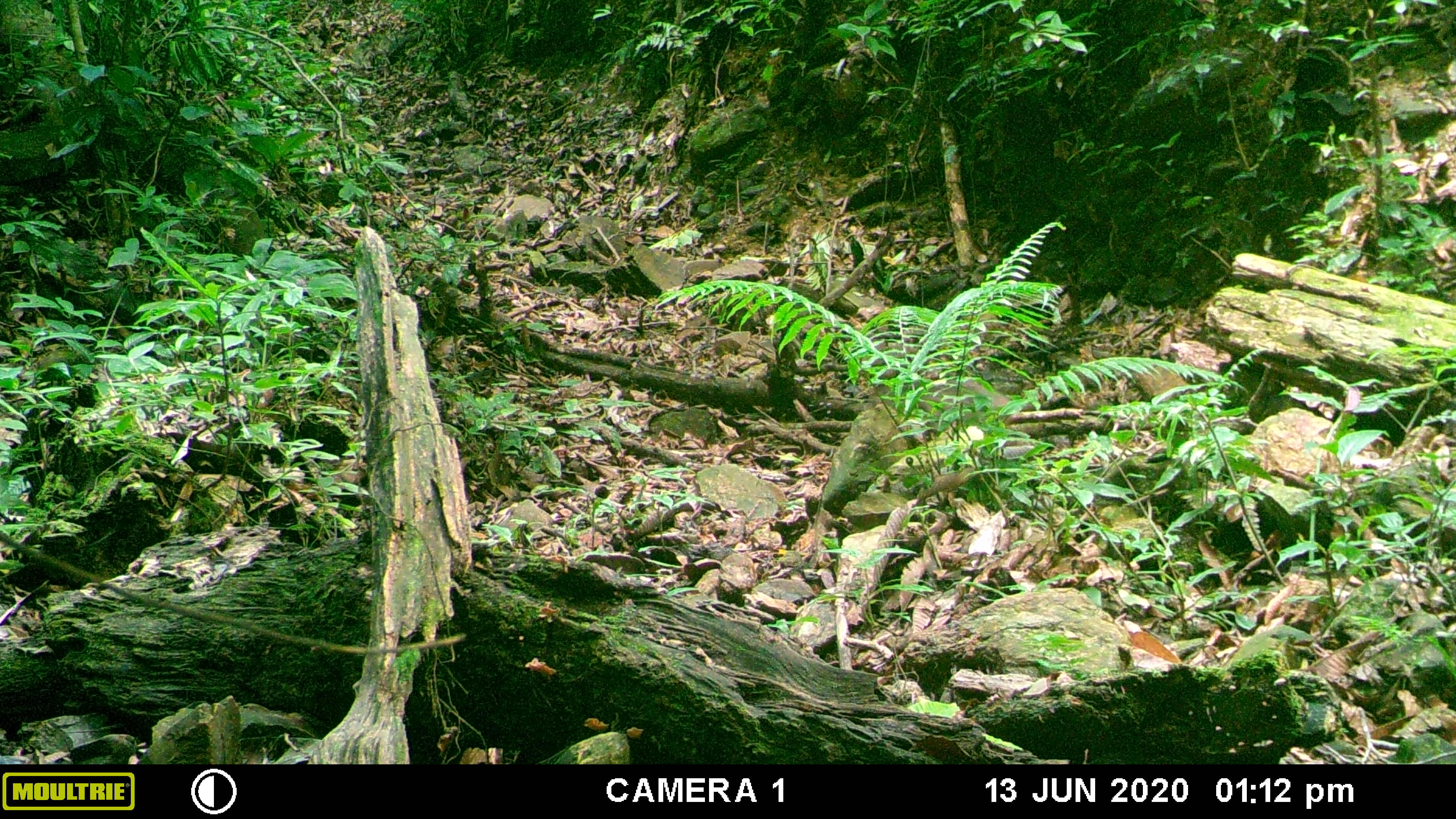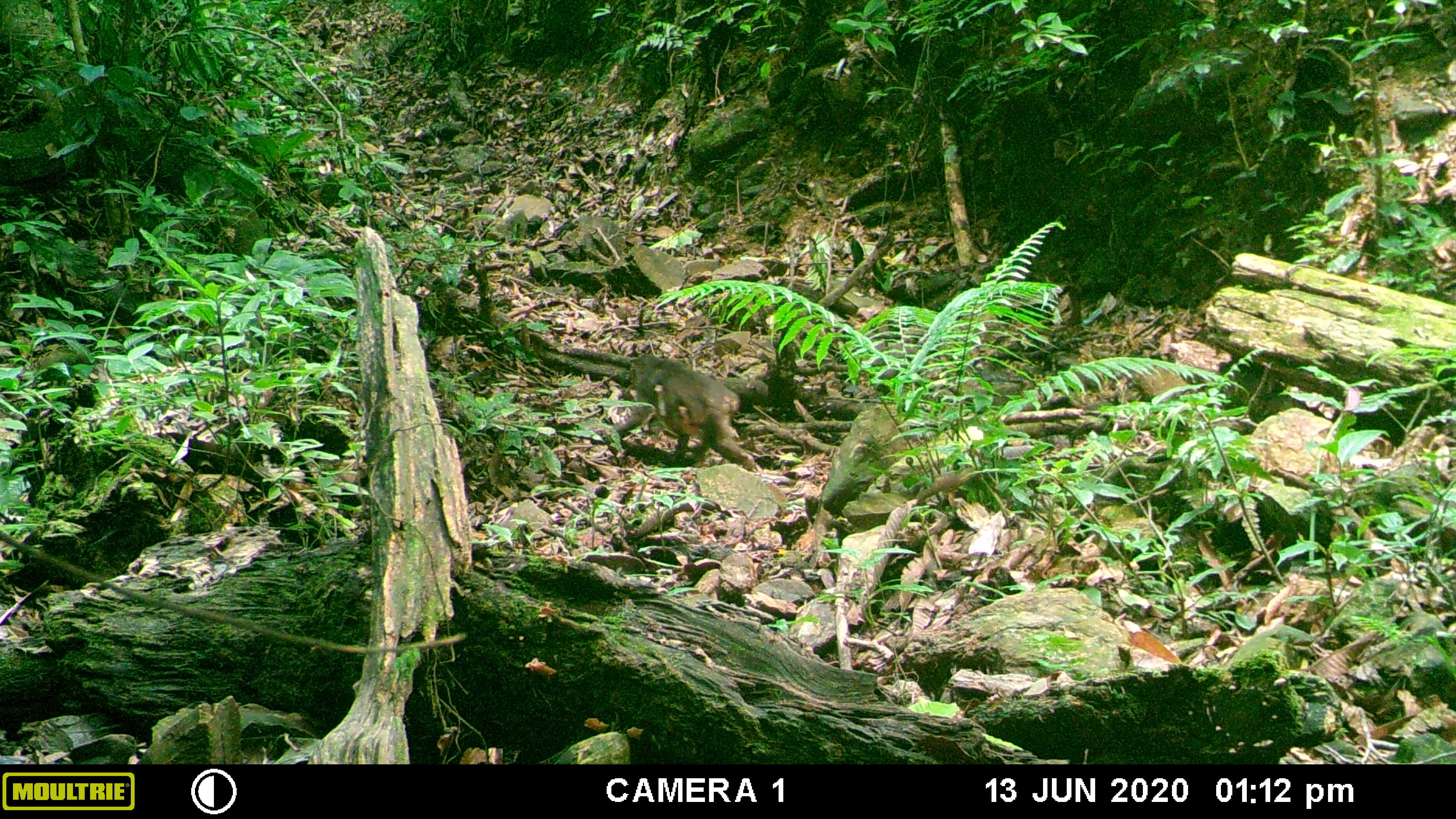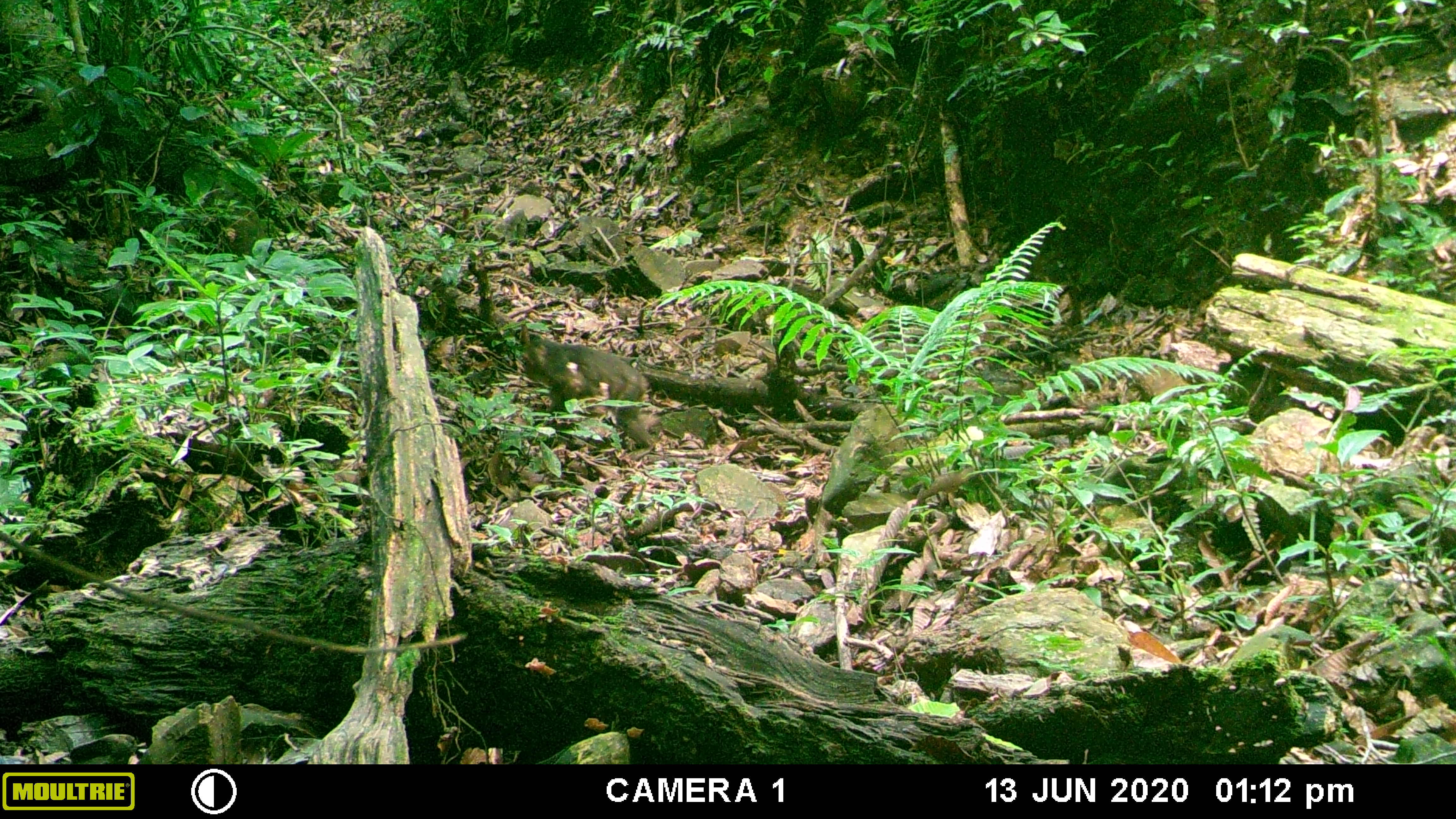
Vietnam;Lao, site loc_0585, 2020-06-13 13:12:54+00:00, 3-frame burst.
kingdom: Animalia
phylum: Chordata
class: Mammalia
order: Primates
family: Cercopithecidae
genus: Macaca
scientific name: Macaca arctoides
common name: stump-tailed macaque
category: stump tailed macaque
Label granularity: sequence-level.